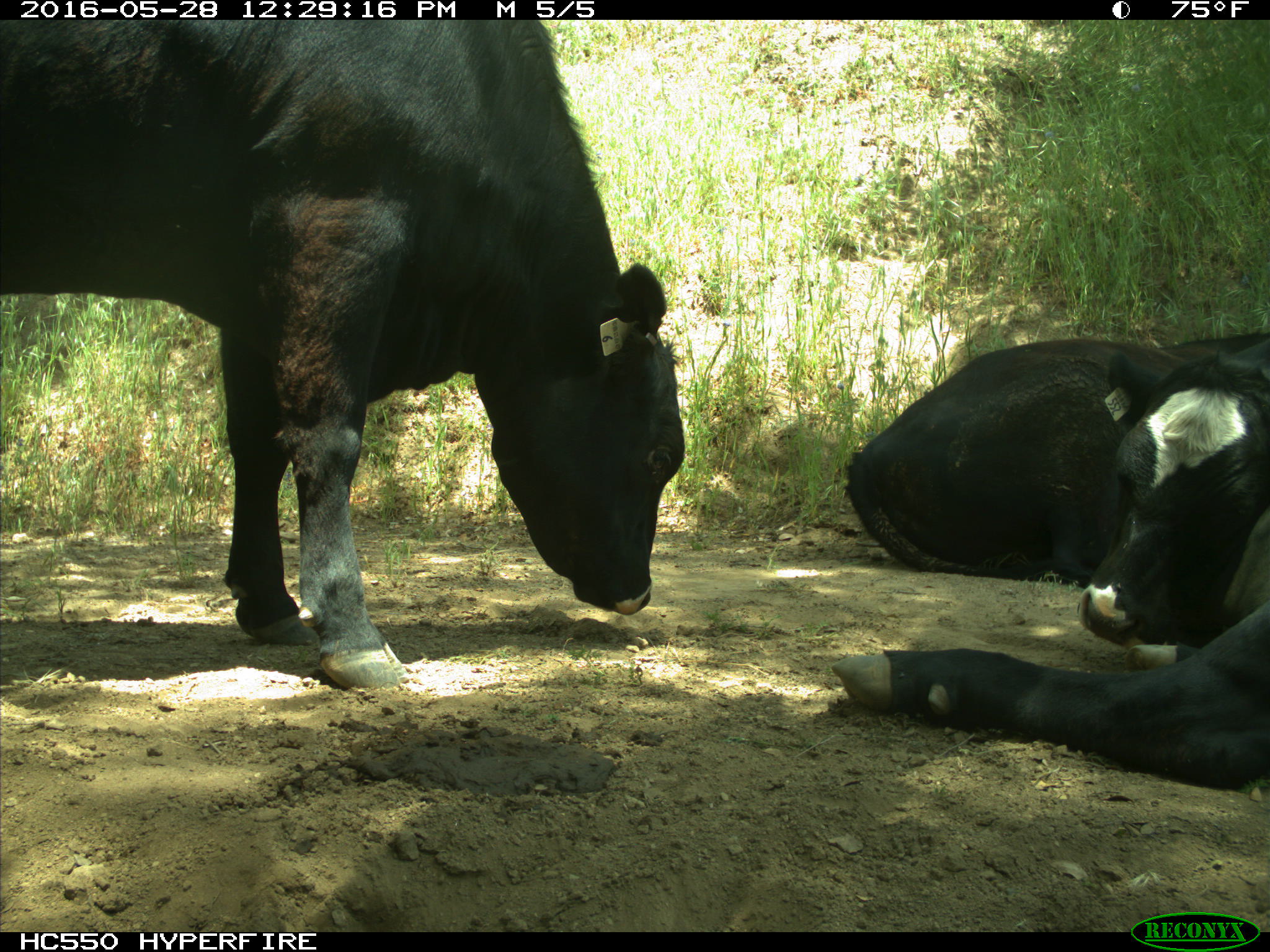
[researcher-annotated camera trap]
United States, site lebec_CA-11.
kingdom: Animalia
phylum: Chordata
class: Mammalia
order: Artiodactyla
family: Bovidae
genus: Bos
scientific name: Bos taurus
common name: domestic cow